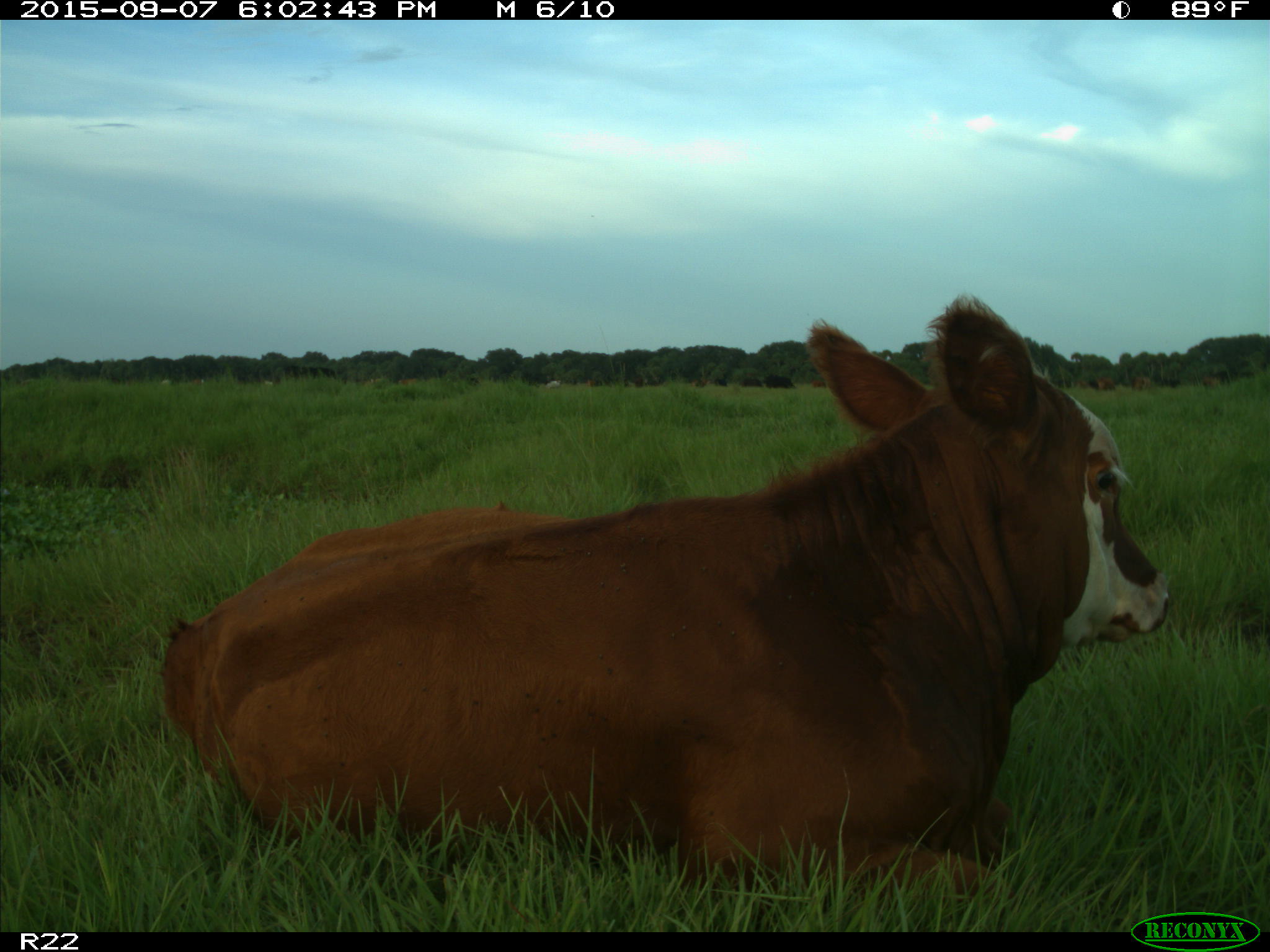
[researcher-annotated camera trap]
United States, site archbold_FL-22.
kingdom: Animalia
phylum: Chordata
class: Mammalia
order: Artiodactyla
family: Bovidae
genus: Bos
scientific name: Bos taurus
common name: domestic cow